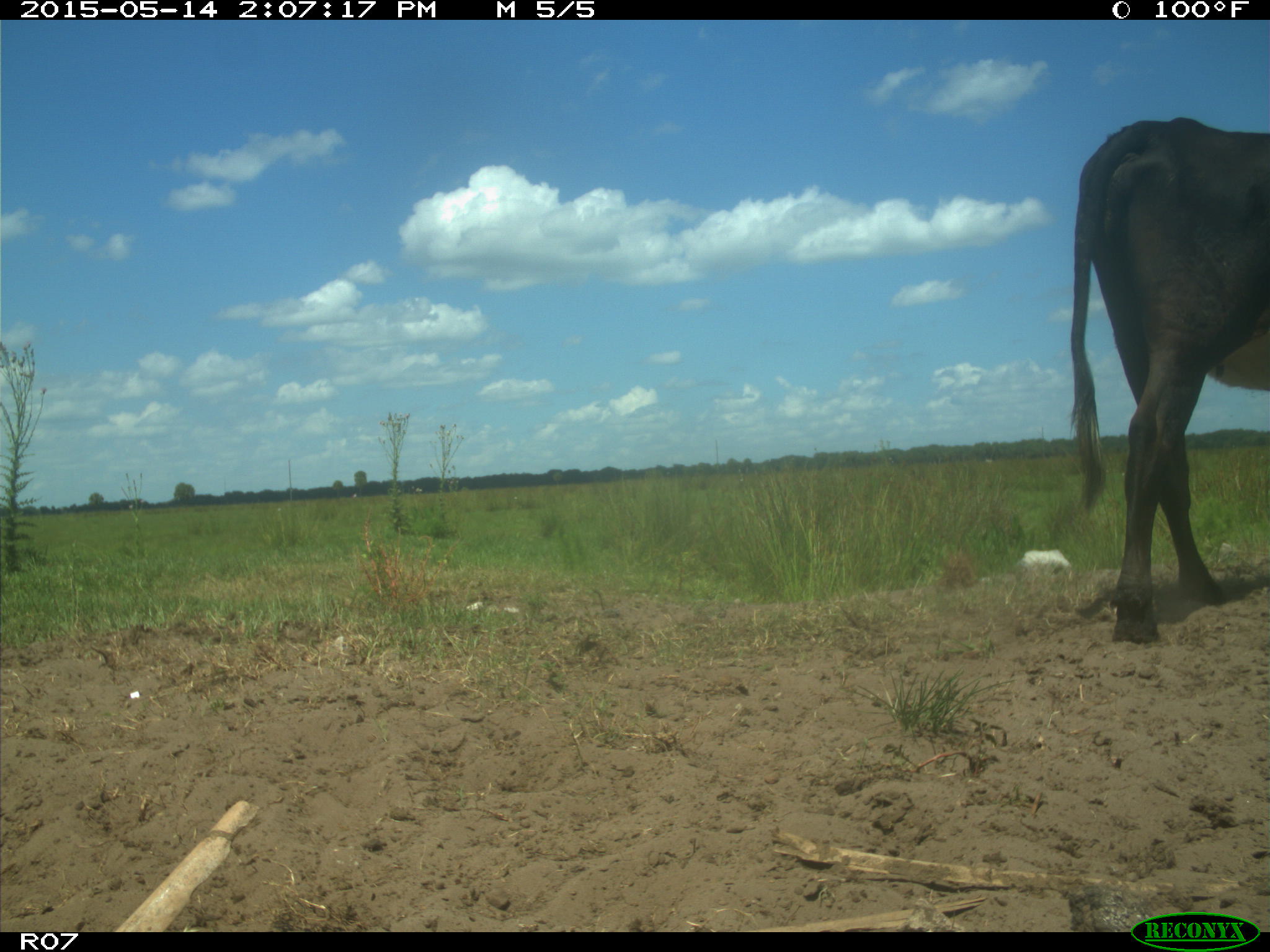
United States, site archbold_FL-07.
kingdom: Animalia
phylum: Chordata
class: Mammalia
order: Artiodactyla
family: Bovidae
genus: Bos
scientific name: Bos taurus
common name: domestic cow